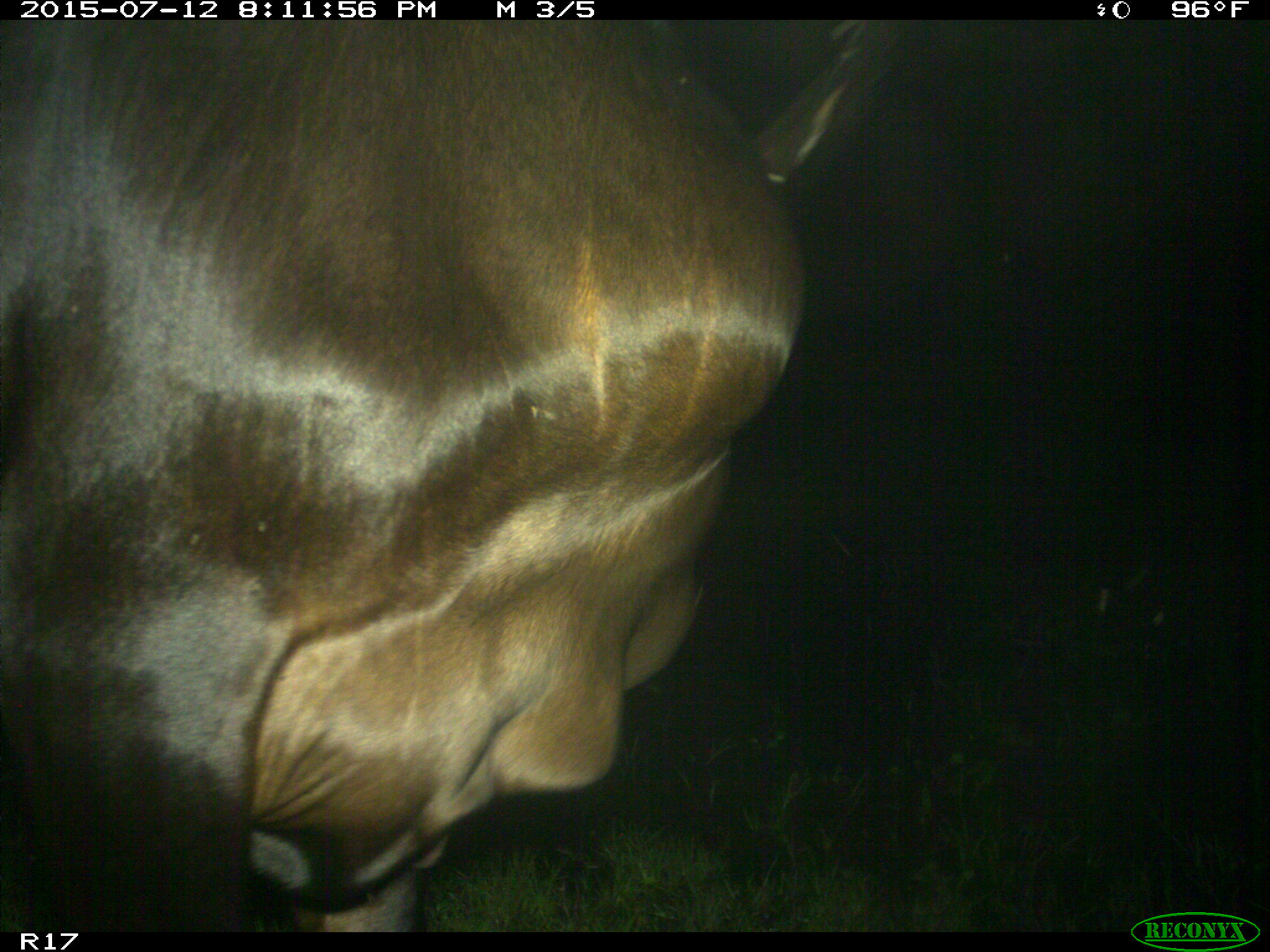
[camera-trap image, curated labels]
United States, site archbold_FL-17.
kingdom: Animalia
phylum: Chordata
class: Mammalia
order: Artiodactyla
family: Bovidae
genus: Bos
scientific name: Bos taurus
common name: domestic cow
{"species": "Bos taurus (domestic cow)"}